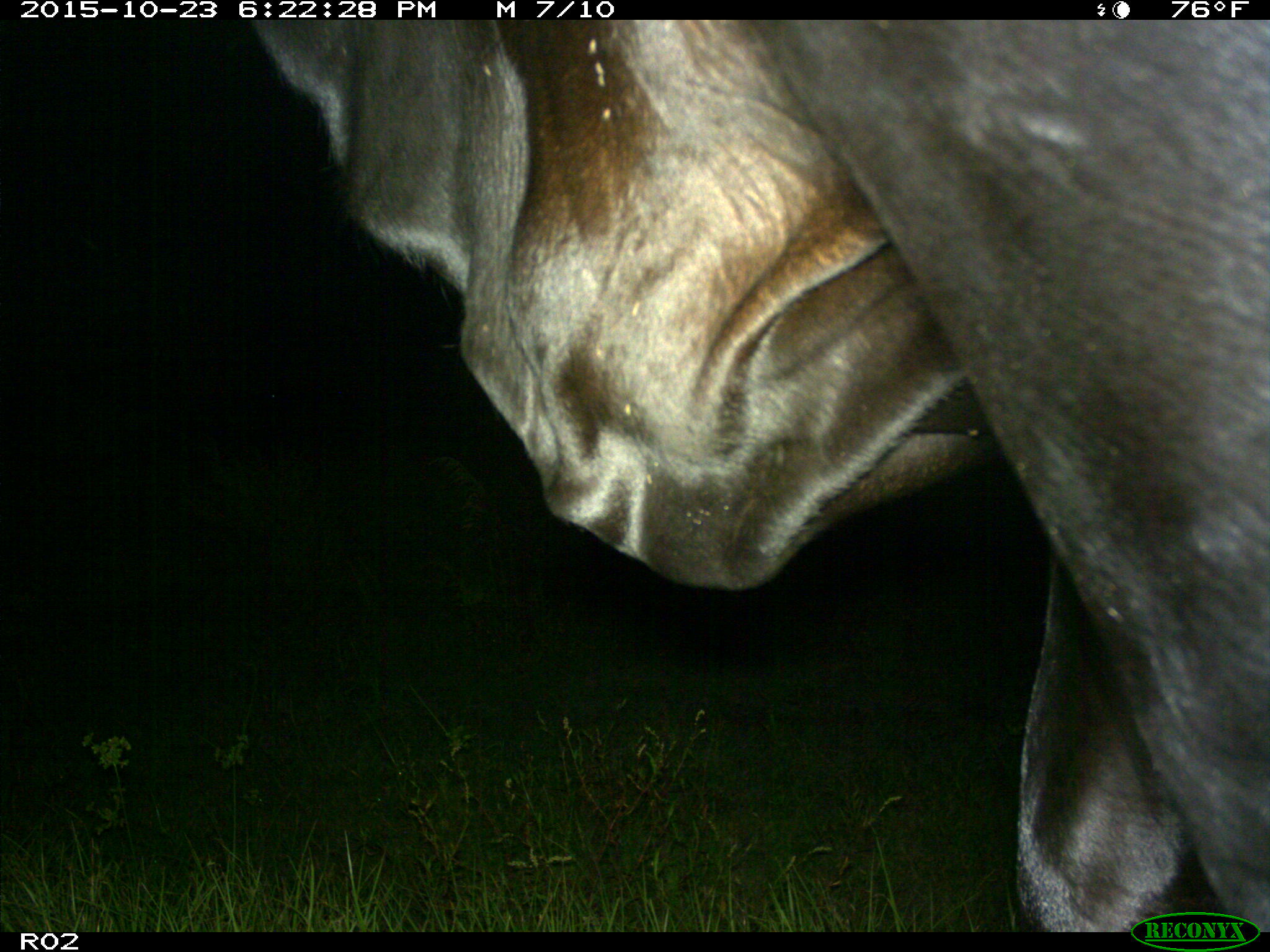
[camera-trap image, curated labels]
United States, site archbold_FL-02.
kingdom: Animalia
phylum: Chordata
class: Mammalia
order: Artiodactyla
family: Bovidae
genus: Bos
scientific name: Bos taurus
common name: domestic cow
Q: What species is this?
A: Bos taurus (domestic cow).